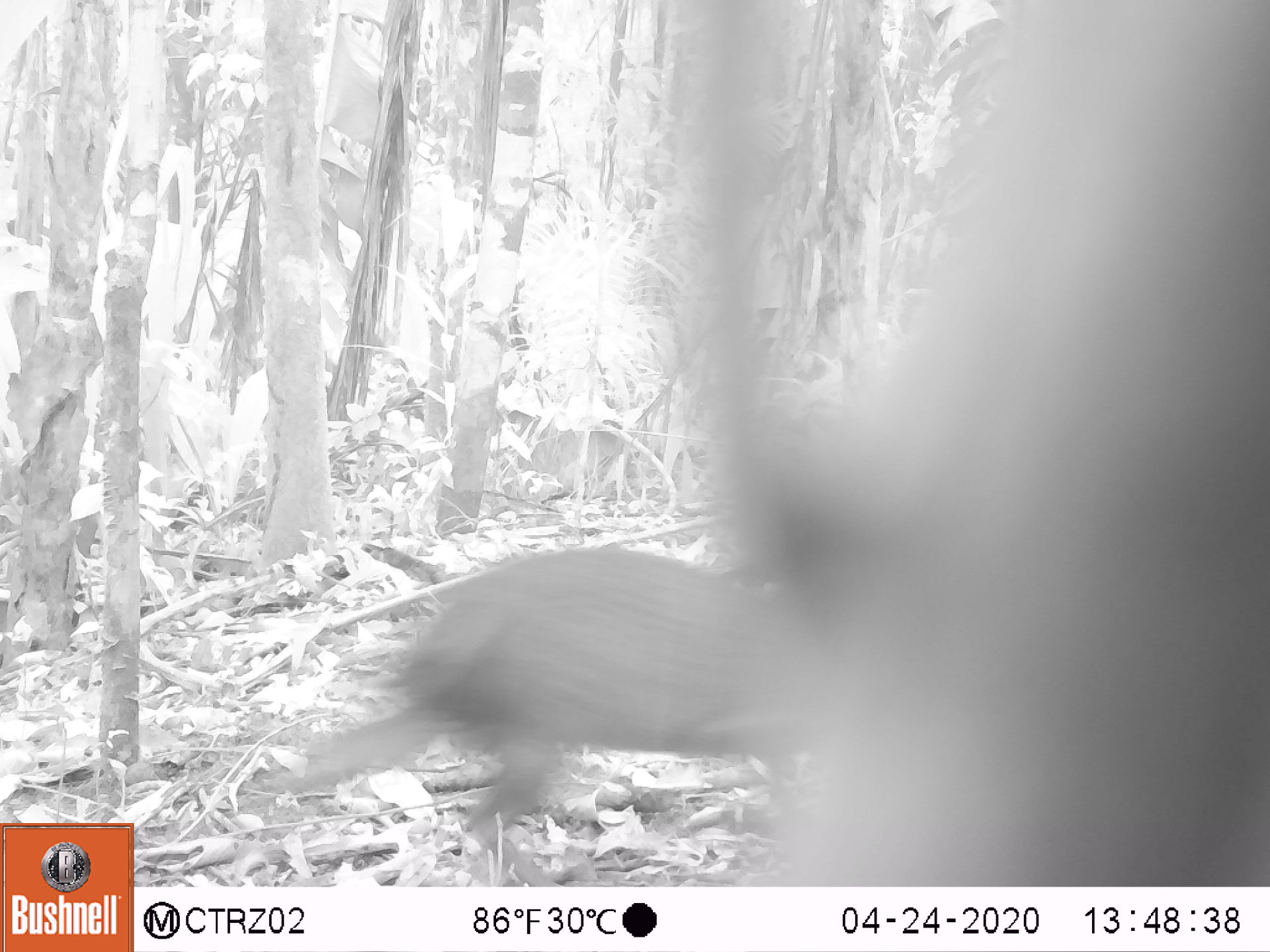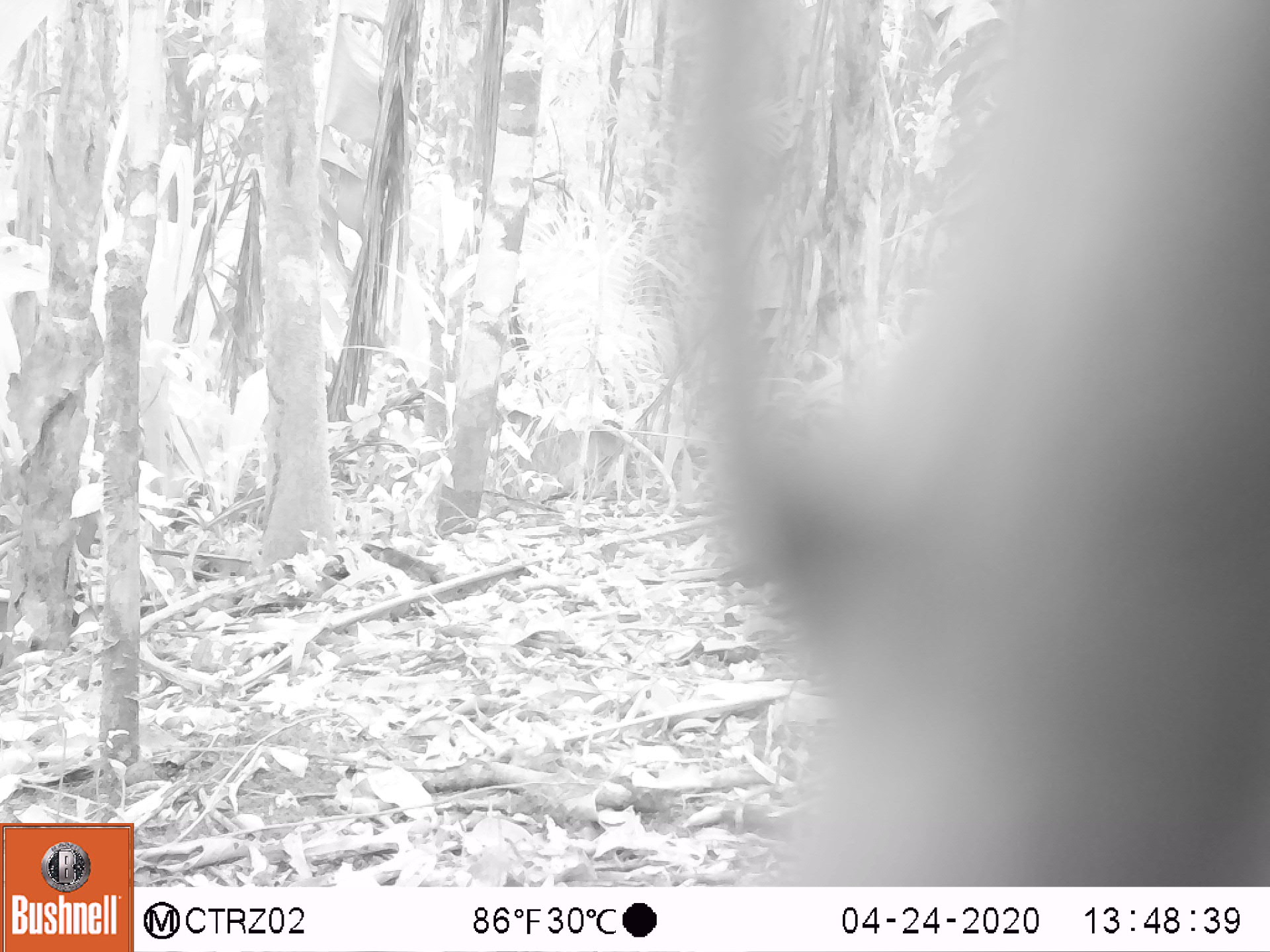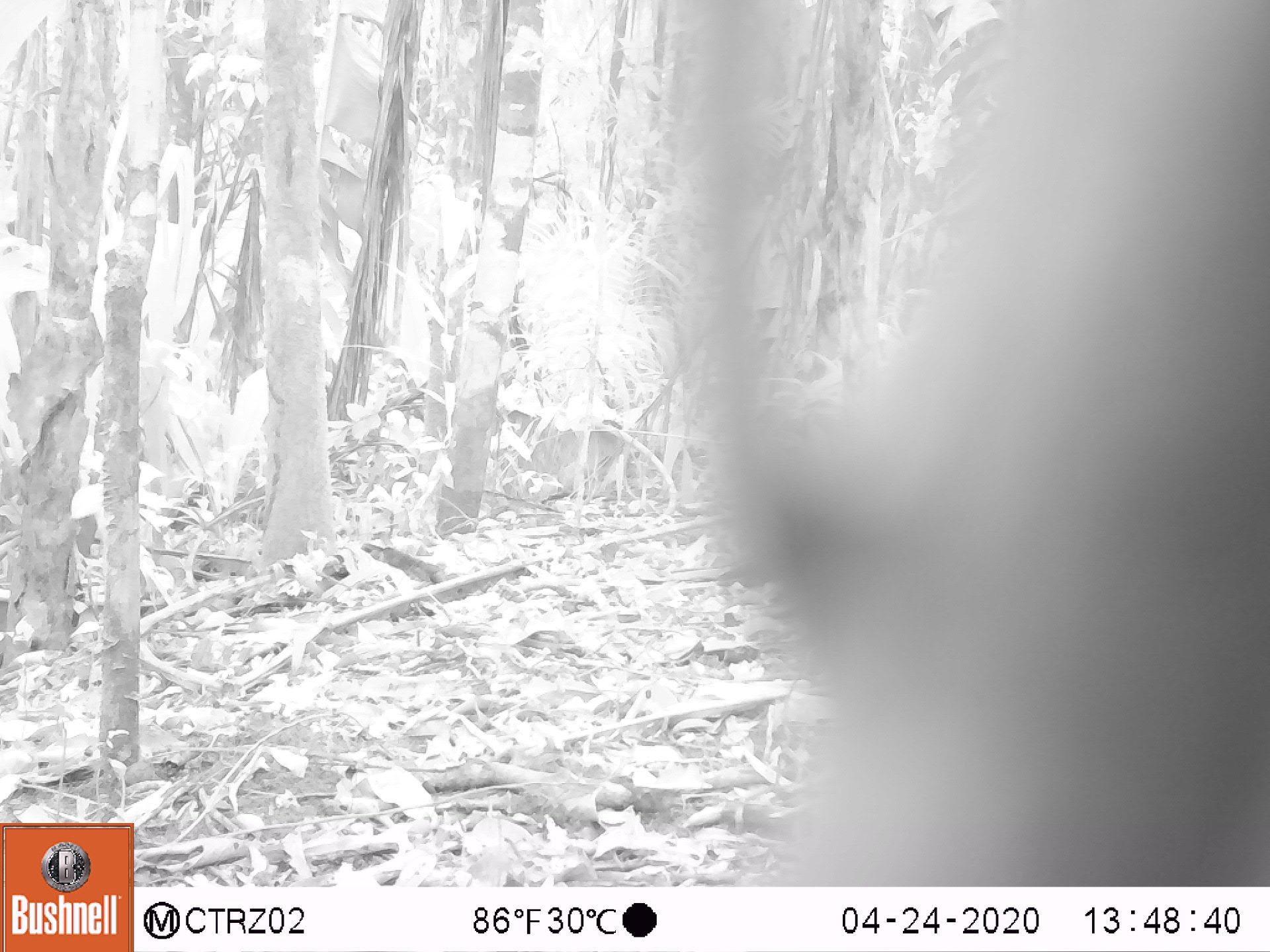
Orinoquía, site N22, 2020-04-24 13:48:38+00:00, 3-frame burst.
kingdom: Animalia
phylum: Chordata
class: Mammalia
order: Rodentia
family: Dasyproctidae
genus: Dasyprocta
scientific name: Dasyprocta fuliginosa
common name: black agouti